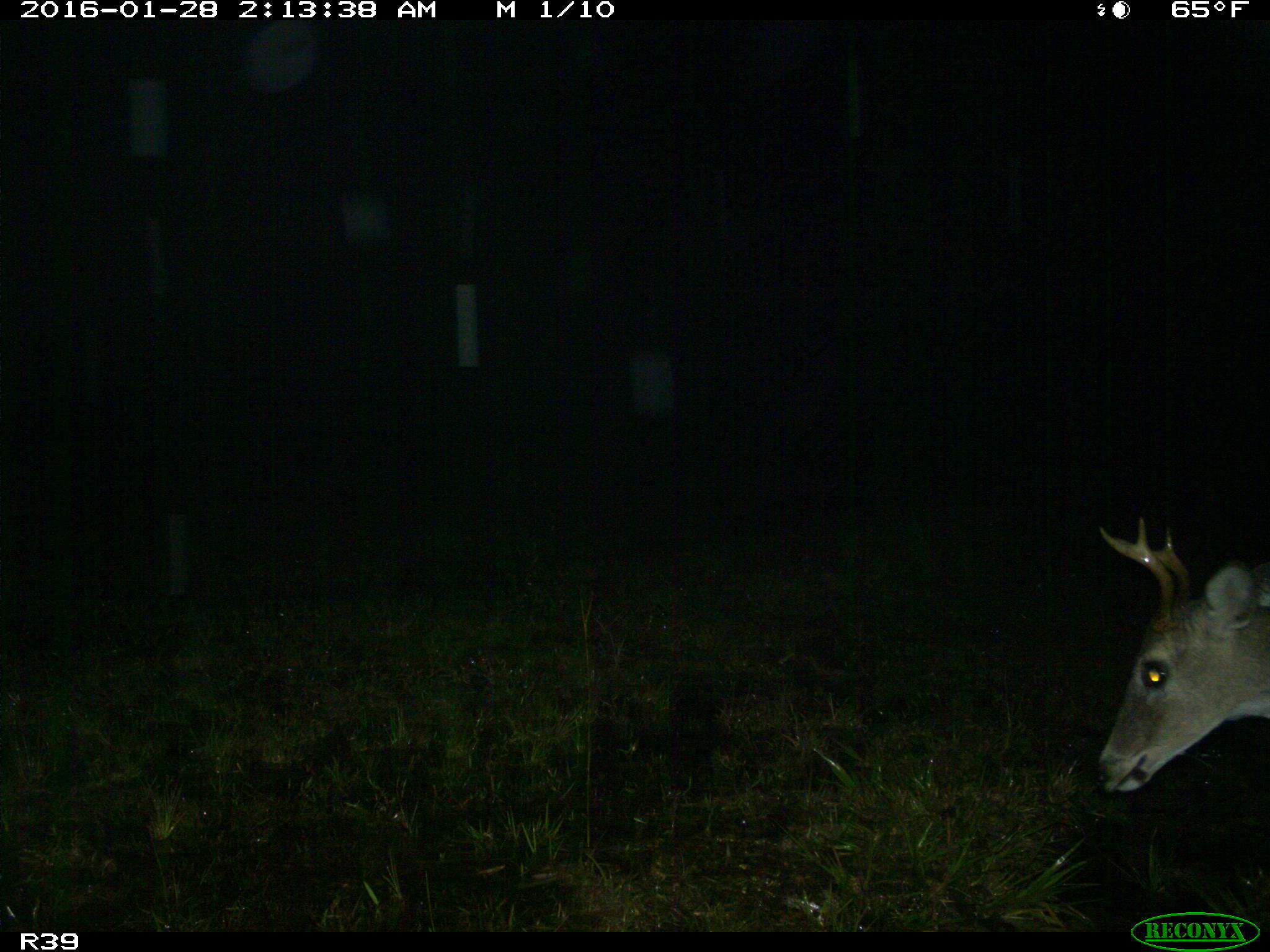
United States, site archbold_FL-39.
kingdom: Animalia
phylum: Chordata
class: Mammalia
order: Artiodactyla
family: Cervidae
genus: Odocoileus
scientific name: Odocoileus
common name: deer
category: unidentified deer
Unidentified deer (deer) (Odocoileus).